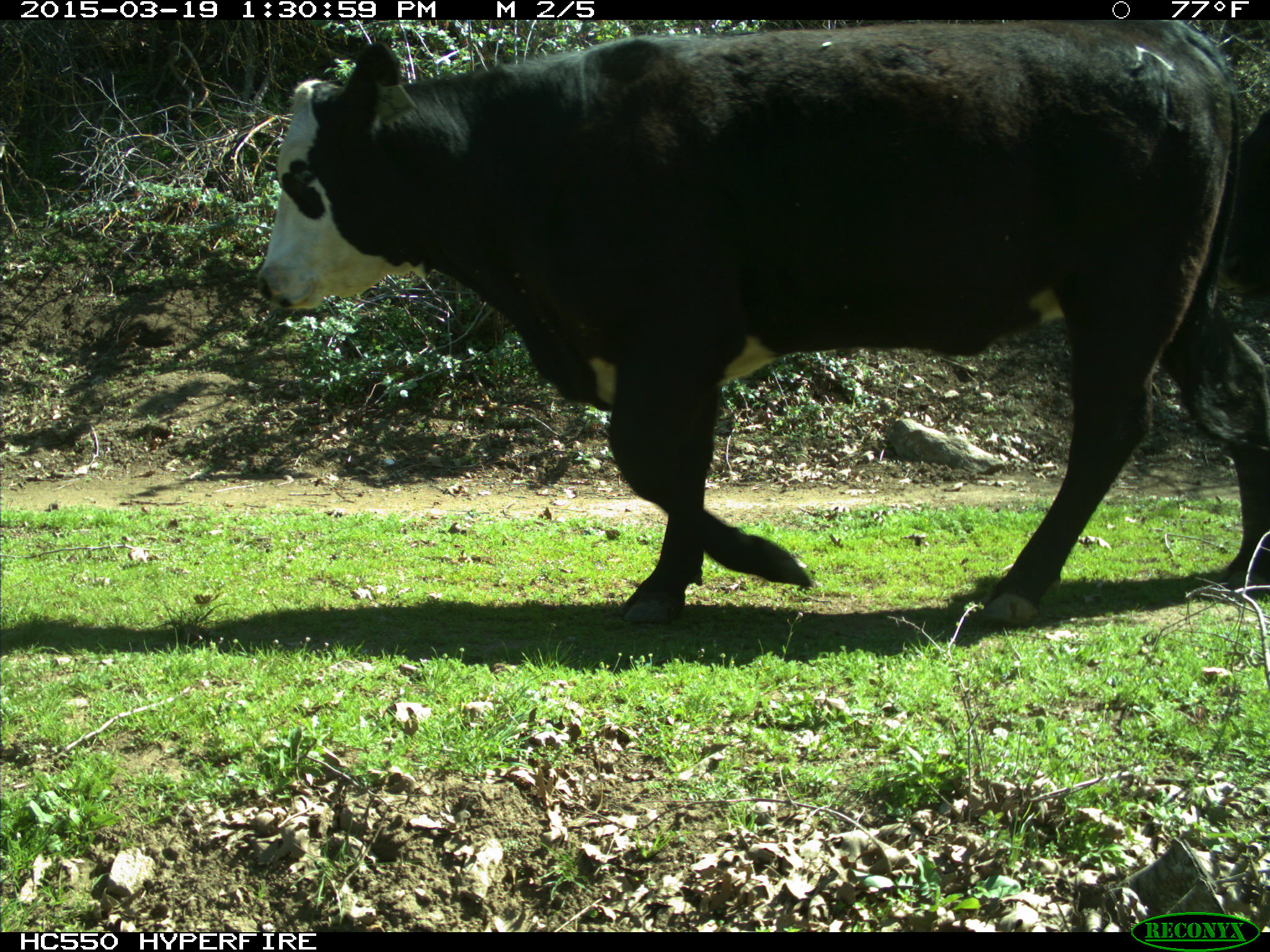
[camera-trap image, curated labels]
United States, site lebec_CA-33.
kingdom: Animalia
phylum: Chordata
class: Mammalia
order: Artiodactyla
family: Bovidae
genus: Bos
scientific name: Bos taurus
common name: domestic cow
Bos taurus (domestic cow).